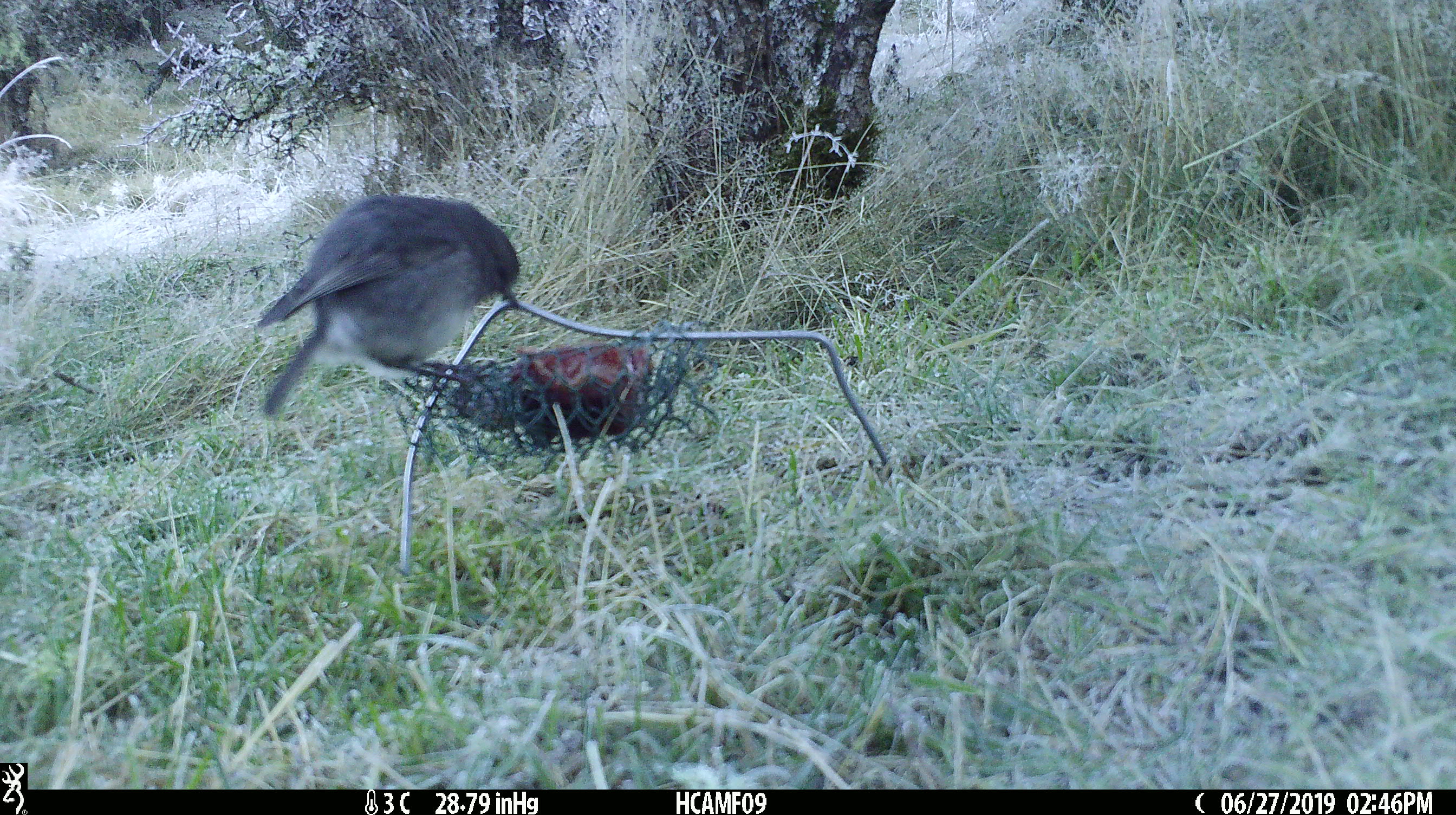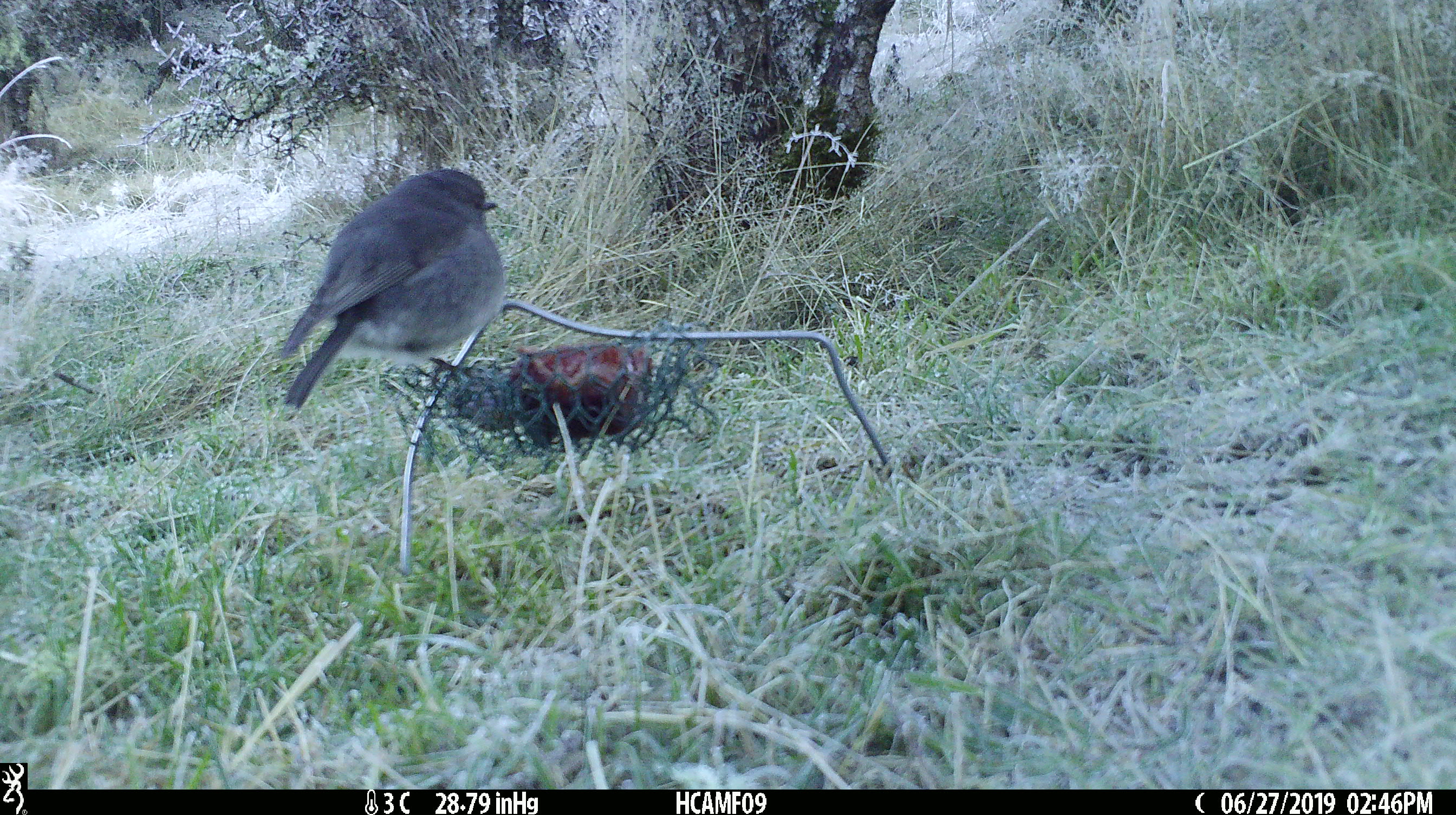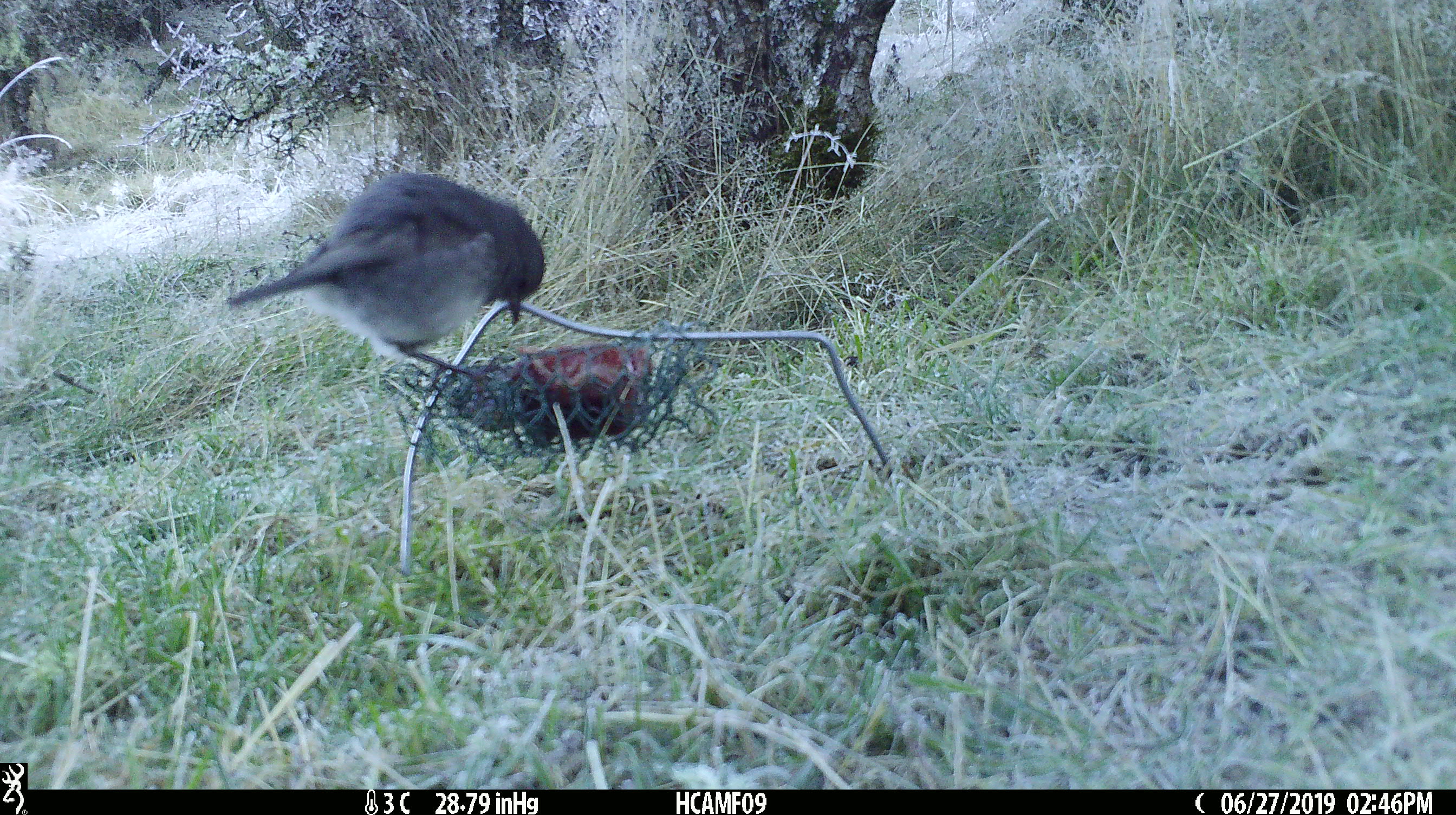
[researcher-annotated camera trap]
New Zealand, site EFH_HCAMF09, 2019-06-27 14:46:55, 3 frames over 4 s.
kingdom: Animalia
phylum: Chordata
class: Aves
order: Passeriformes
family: Petroicidae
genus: Petroica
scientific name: Petroica australis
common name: new zealand robin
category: robin